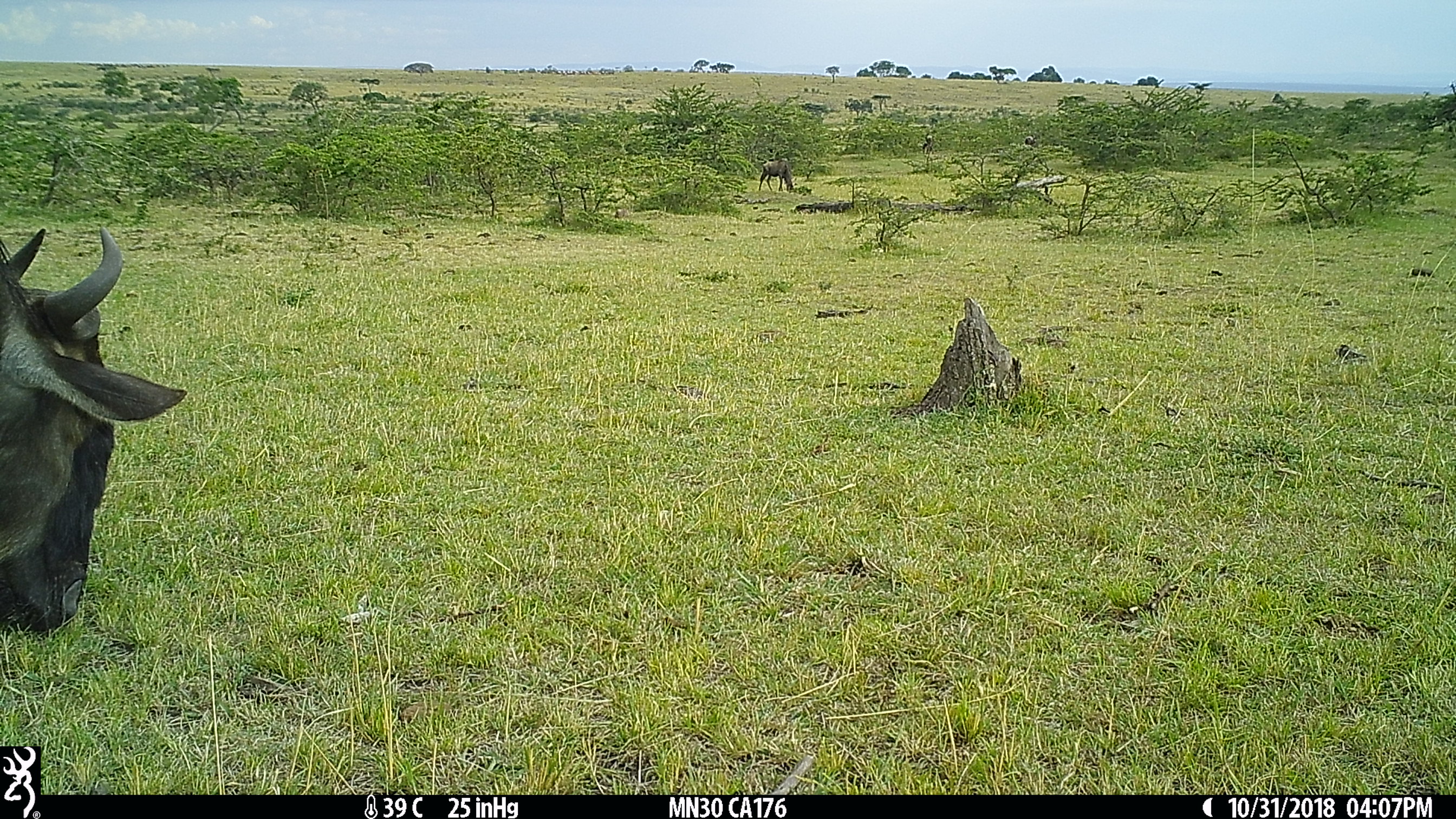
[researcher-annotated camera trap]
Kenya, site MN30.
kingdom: Animalia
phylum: Chordata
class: Mammalia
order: Artiodactyla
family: Bovidae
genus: Connochaetes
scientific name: Connochaetes taurinus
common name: blue wildebeest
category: wildebeest